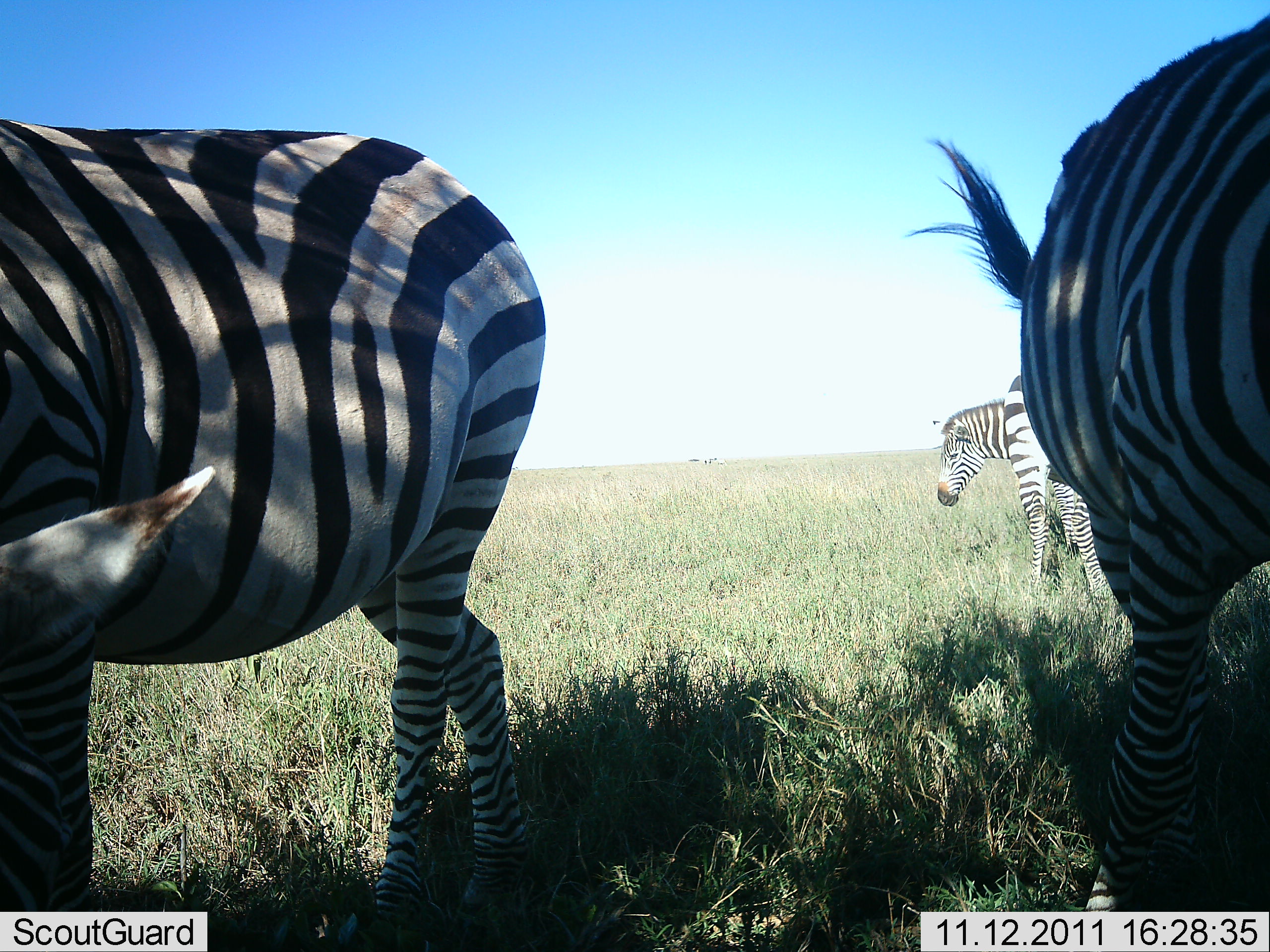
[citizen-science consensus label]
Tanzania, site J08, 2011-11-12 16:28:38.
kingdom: Animalia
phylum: Chordata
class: Mammalia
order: Perissodactyla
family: Equidae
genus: Equus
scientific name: Equus quagga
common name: plains zebra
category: zebra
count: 4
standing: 83%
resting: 0%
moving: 8%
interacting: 0%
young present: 0%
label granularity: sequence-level